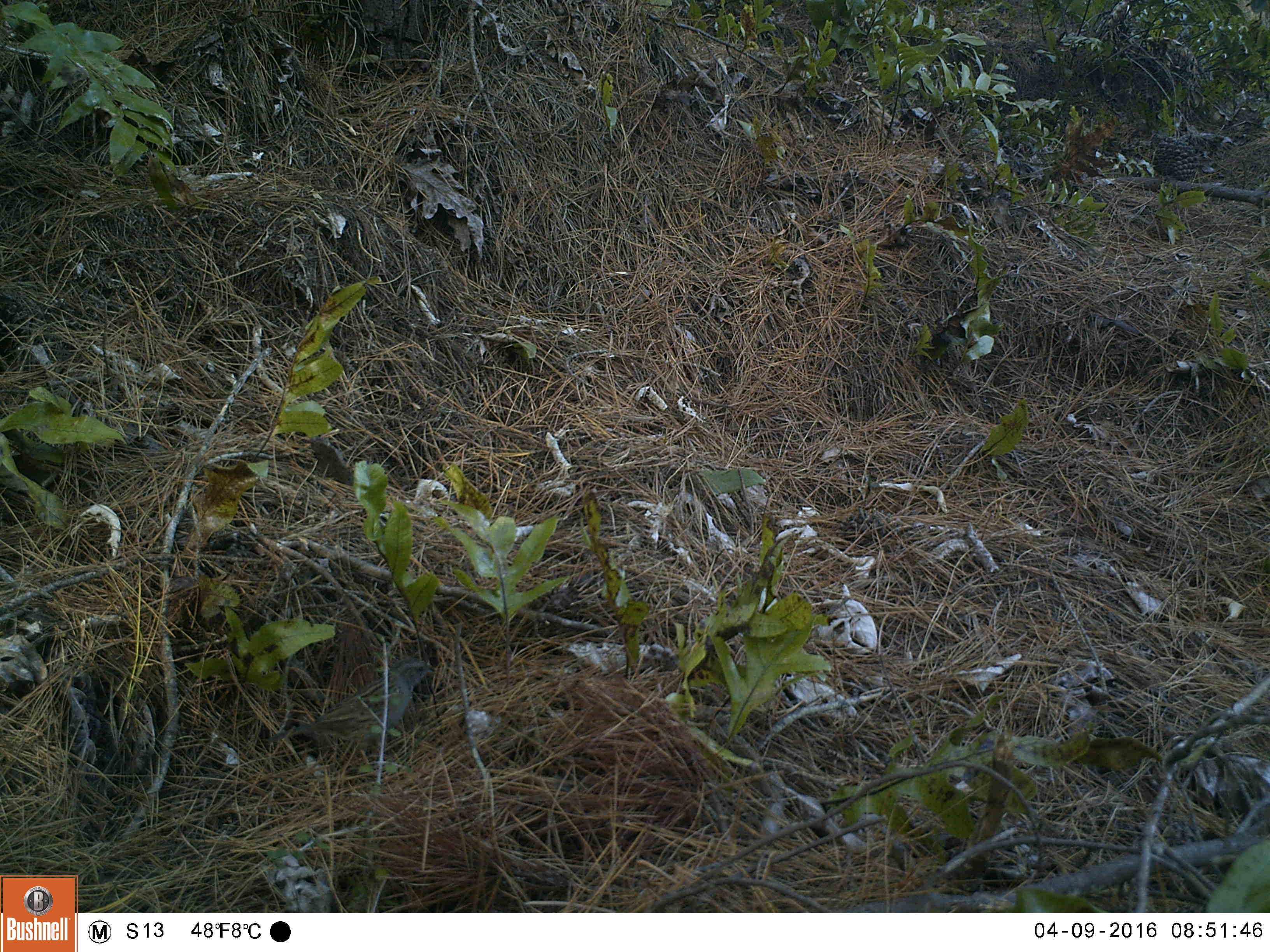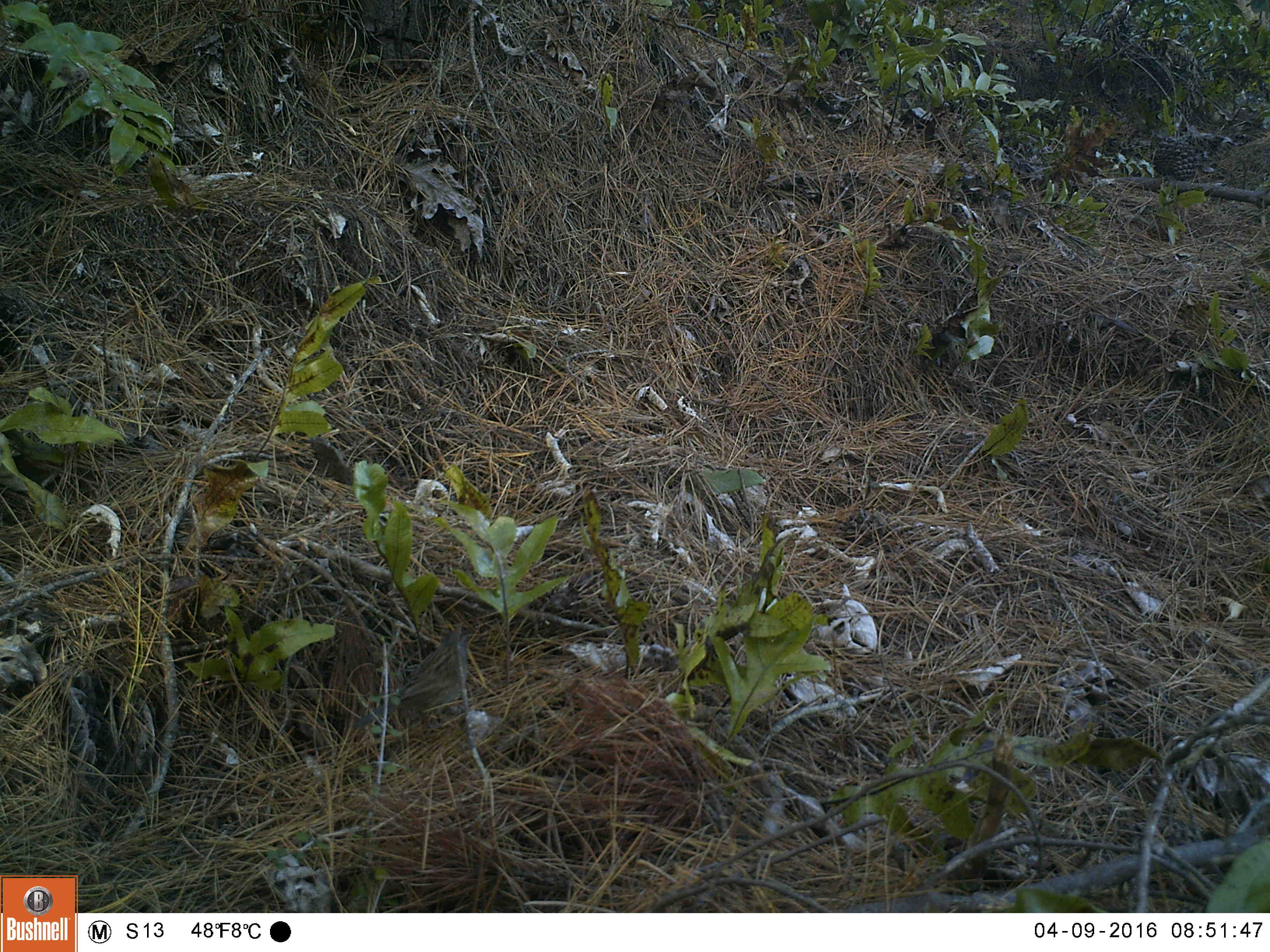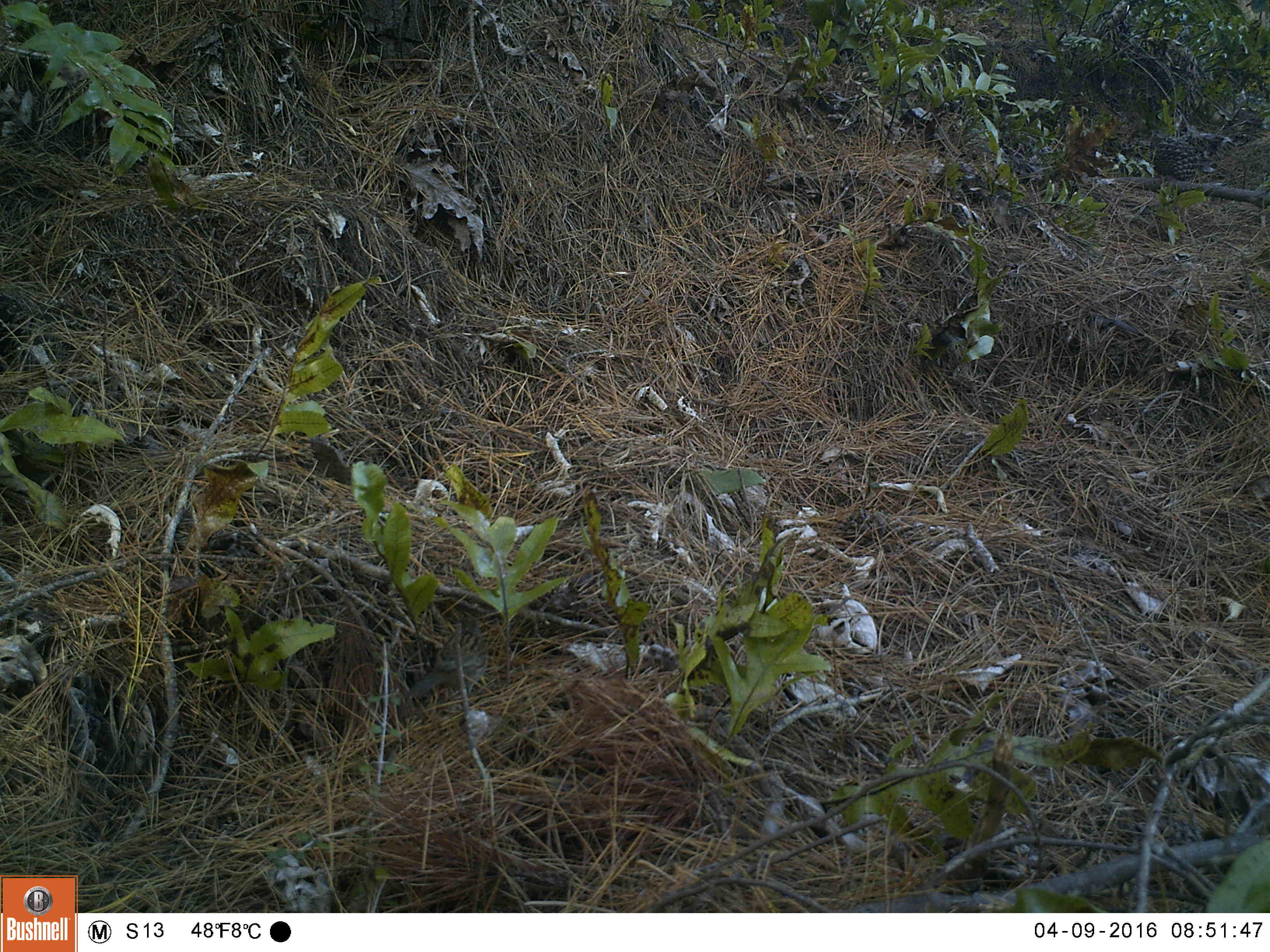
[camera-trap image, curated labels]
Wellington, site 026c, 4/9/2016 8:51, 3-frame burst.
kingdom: Animalia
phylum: Chordata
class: Aves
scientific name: Aves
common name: bird